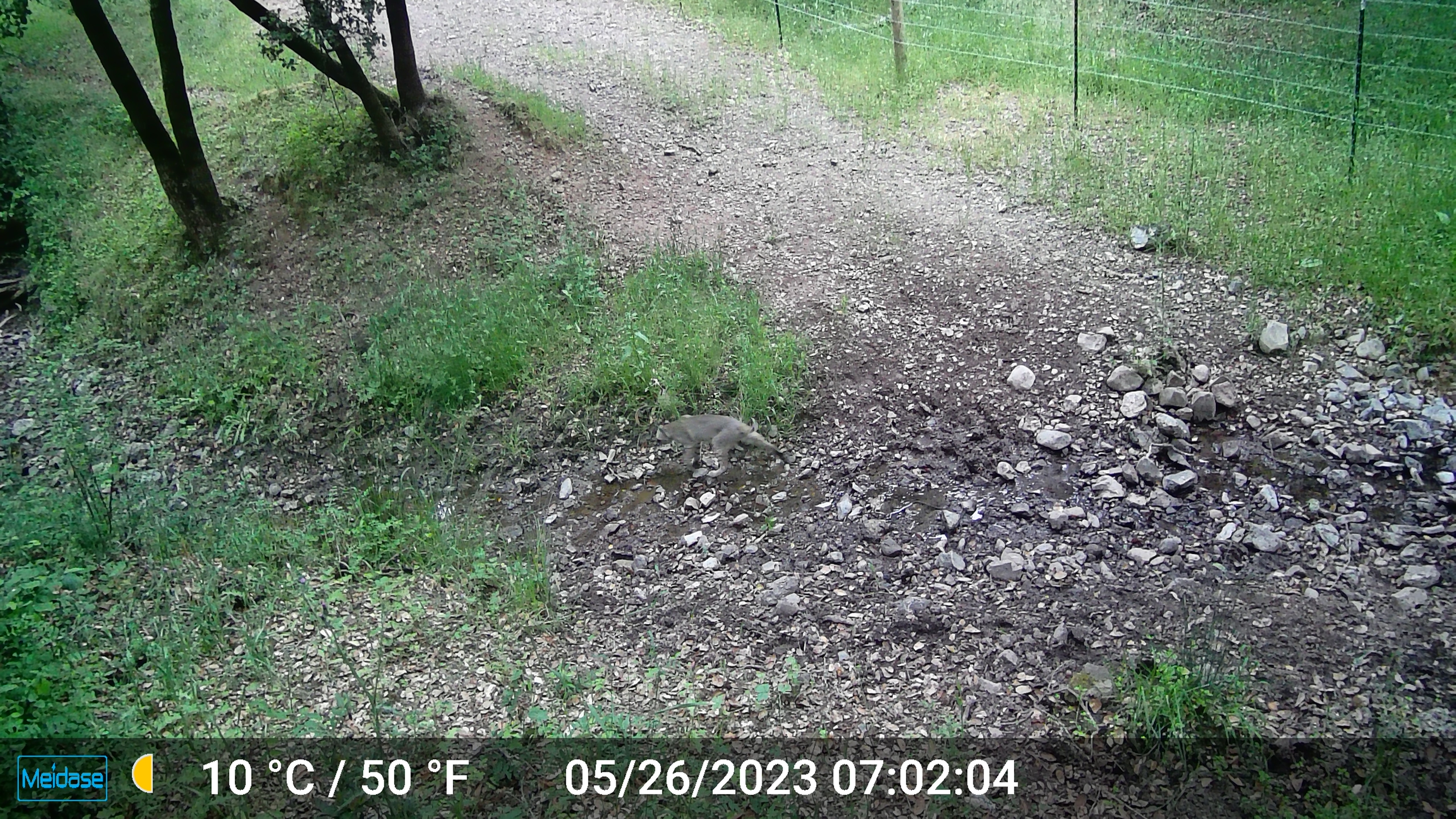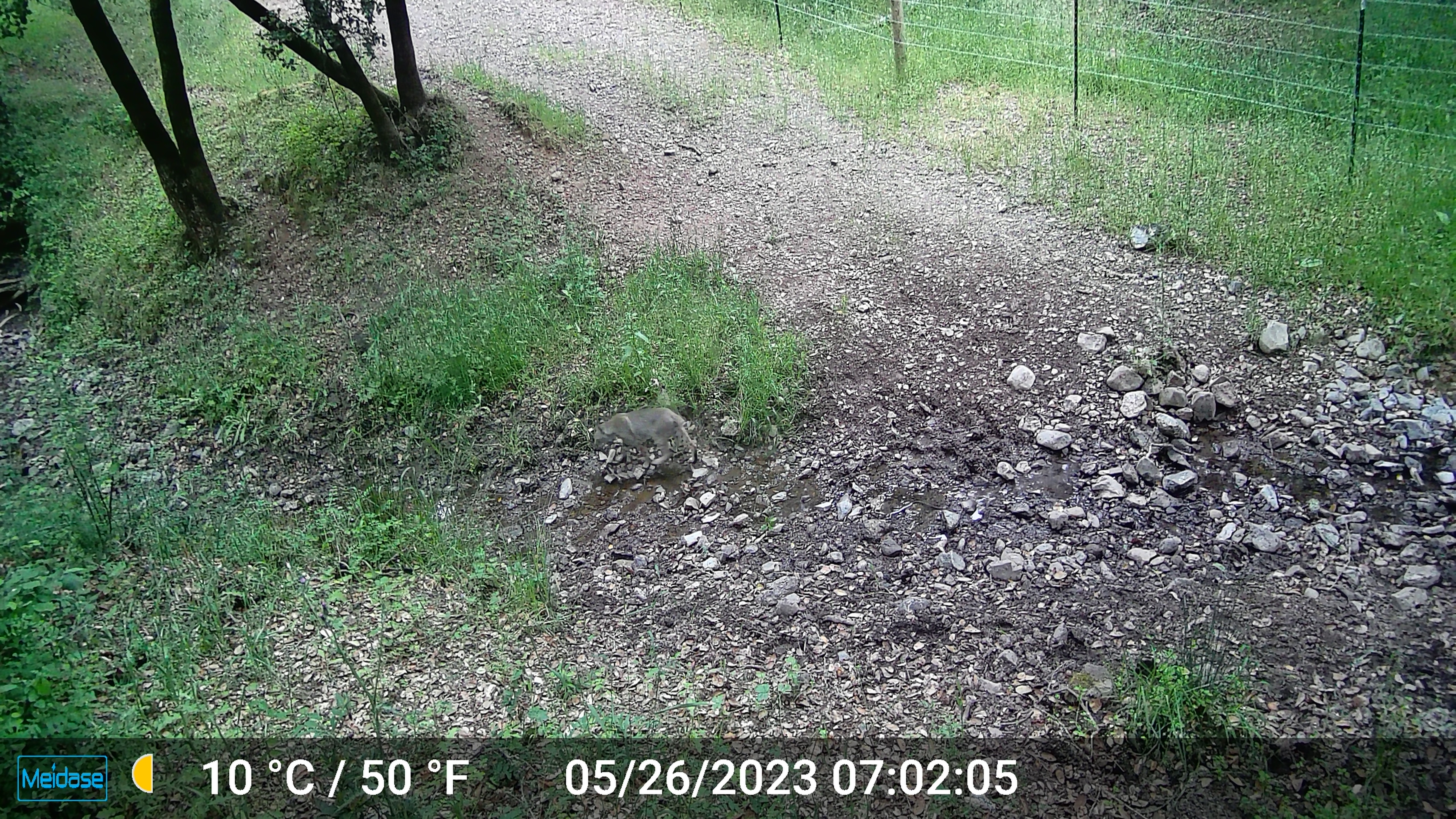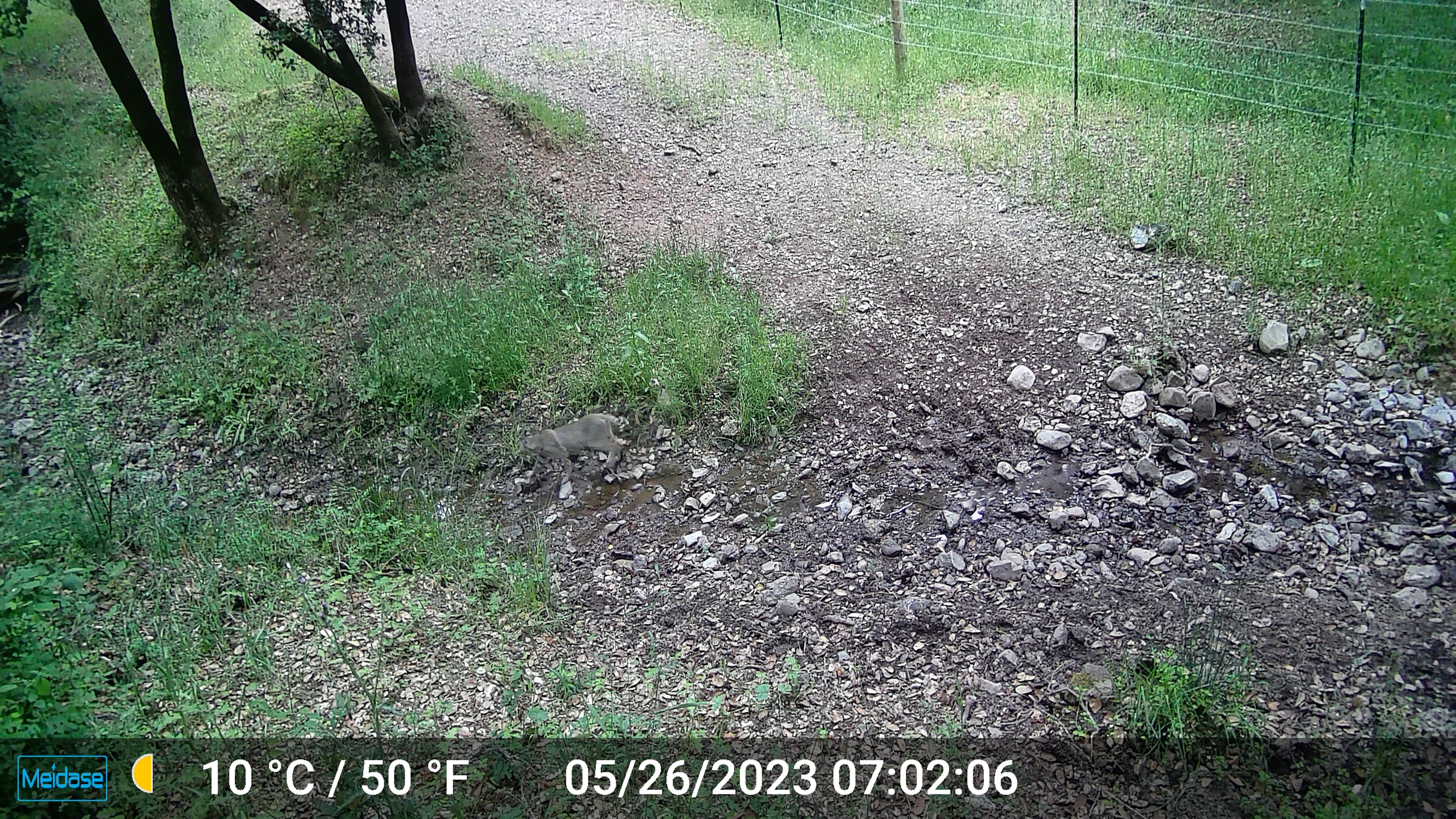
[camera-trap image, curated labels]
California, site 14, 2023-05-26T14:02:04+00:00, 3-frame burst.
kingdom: Animalia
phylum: Chordata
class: Mammalia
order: Carnivora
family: Felidae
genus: Lynx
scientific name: Lynx rufus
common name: bobcat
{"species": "bobcat (Lynx rufus)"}